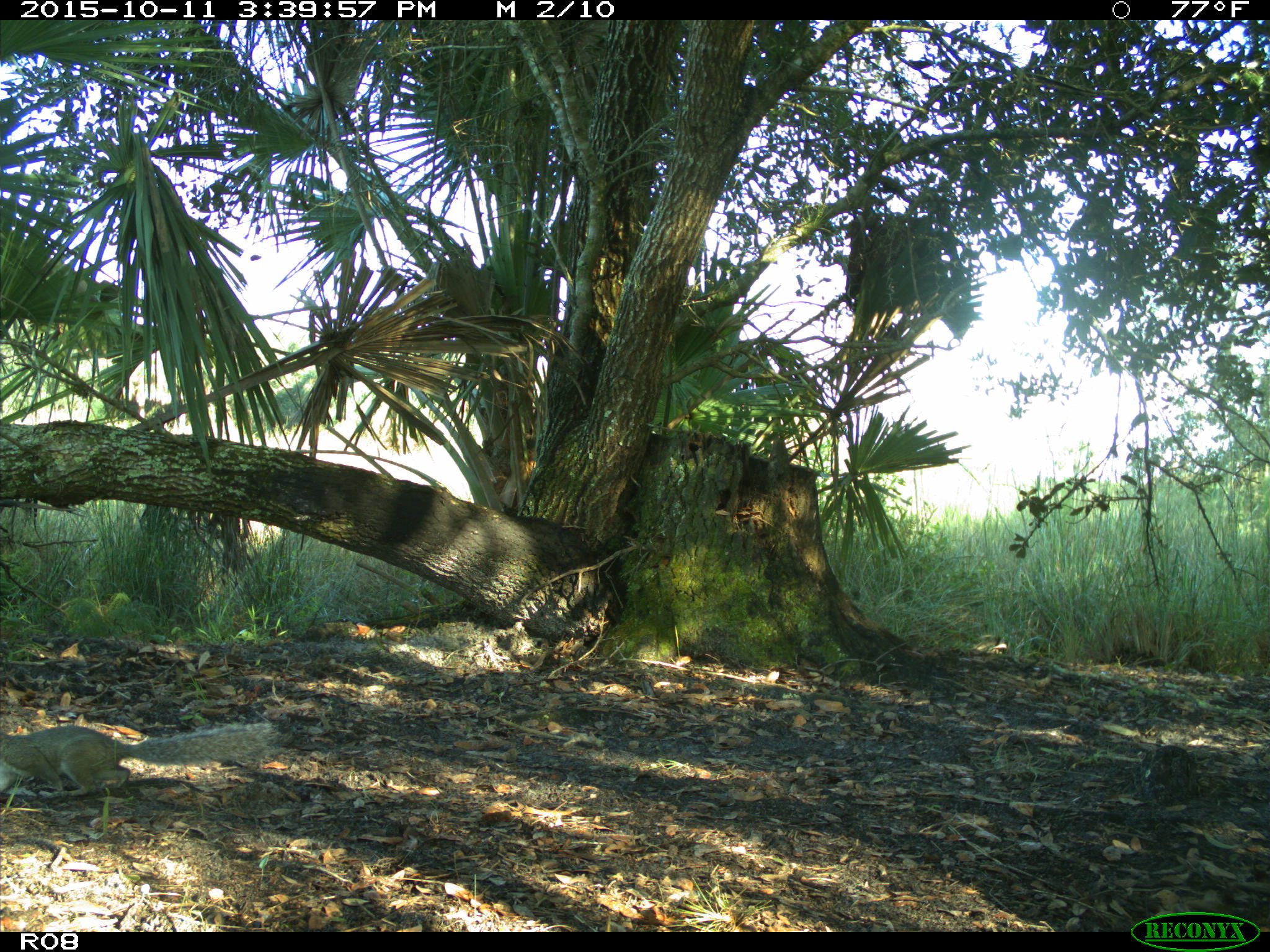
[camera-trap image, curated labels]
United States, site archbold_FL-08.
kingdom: Animalia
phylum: Chordata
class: Mammalia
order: Rodentia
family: Sciuridae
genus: Sciurus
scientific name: Sciurus carolinensis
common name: eastern gray squirrel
Sciurus carolinensis (eastern gray squirrel).